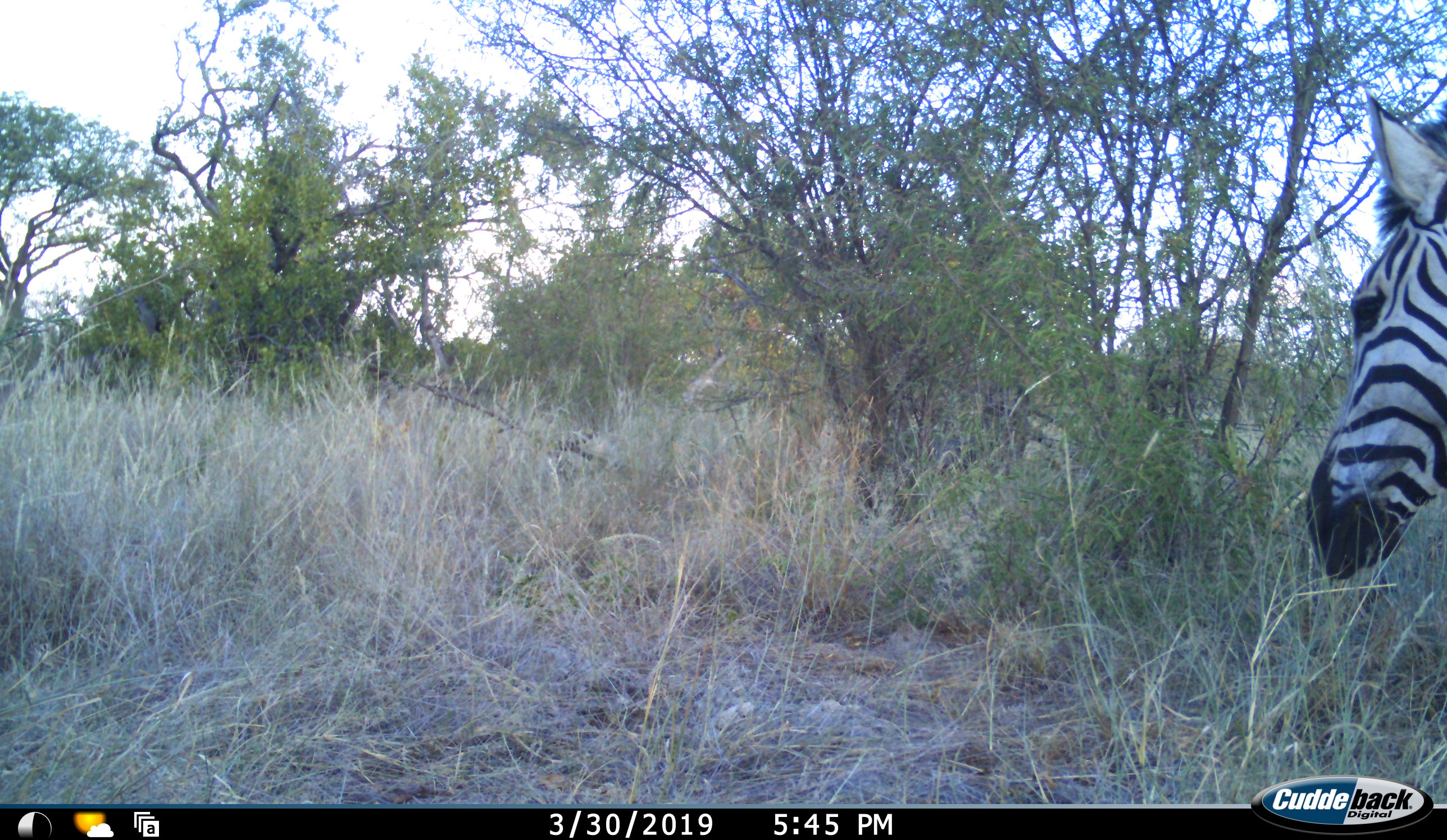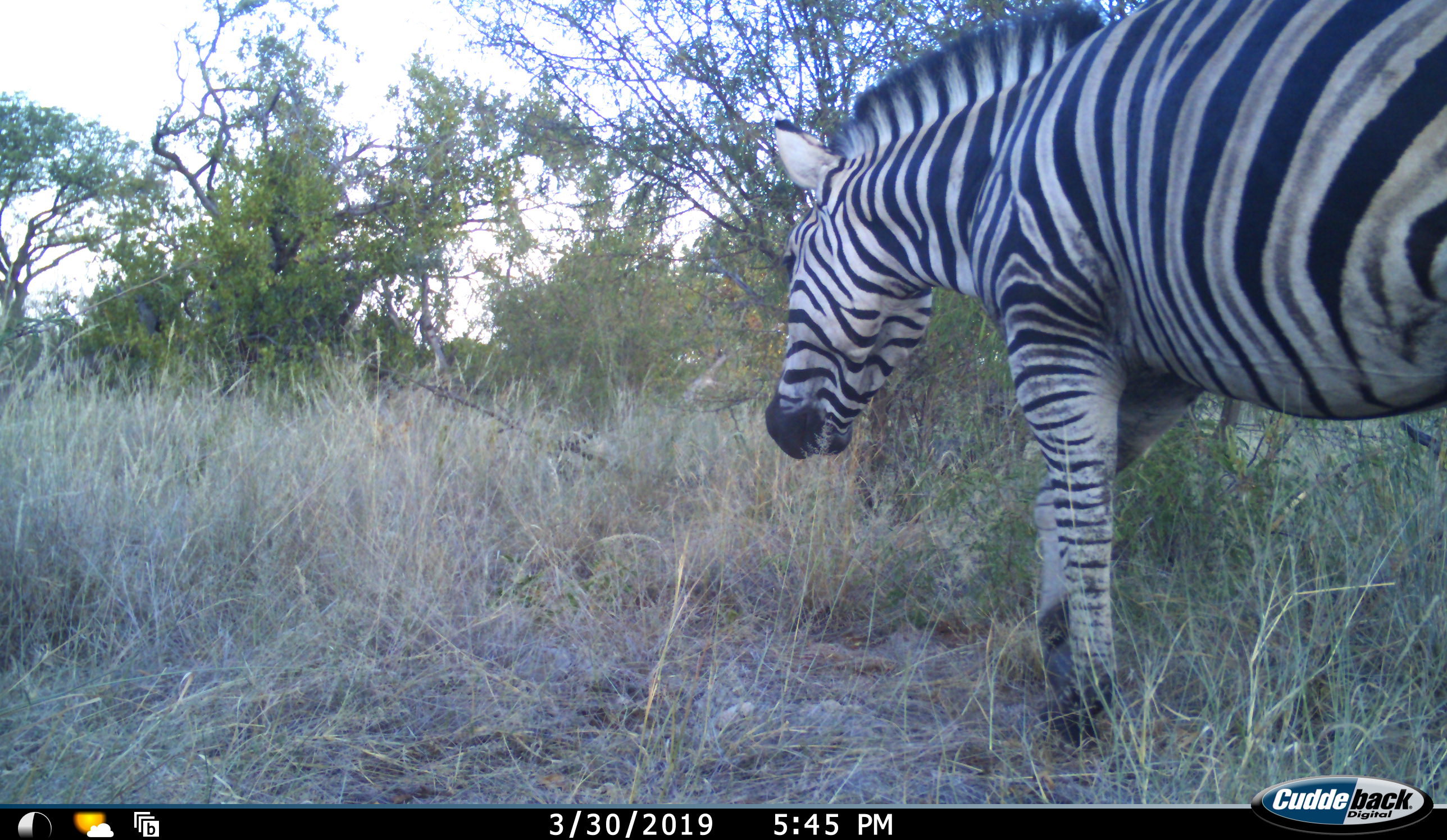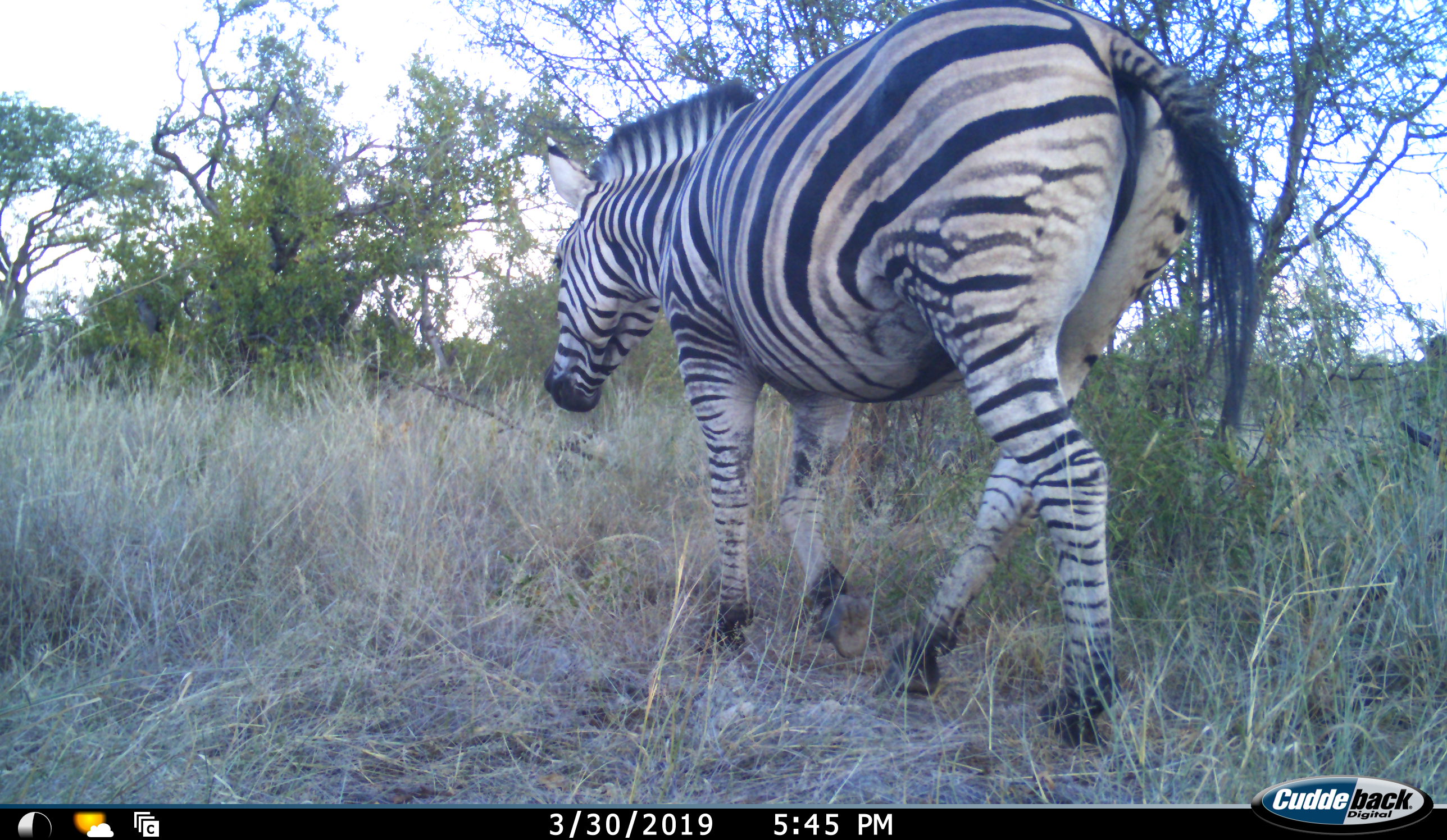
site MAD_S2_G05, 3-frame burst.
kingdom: Animalia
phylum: Chordata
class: Mammalia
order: Perissodactyla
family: Equidae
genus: Equus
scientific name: Equus quagga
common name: plains zebra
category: zebraplains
Zebraplains (plains zebra) (Equus quagga), count 1. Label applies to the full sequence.